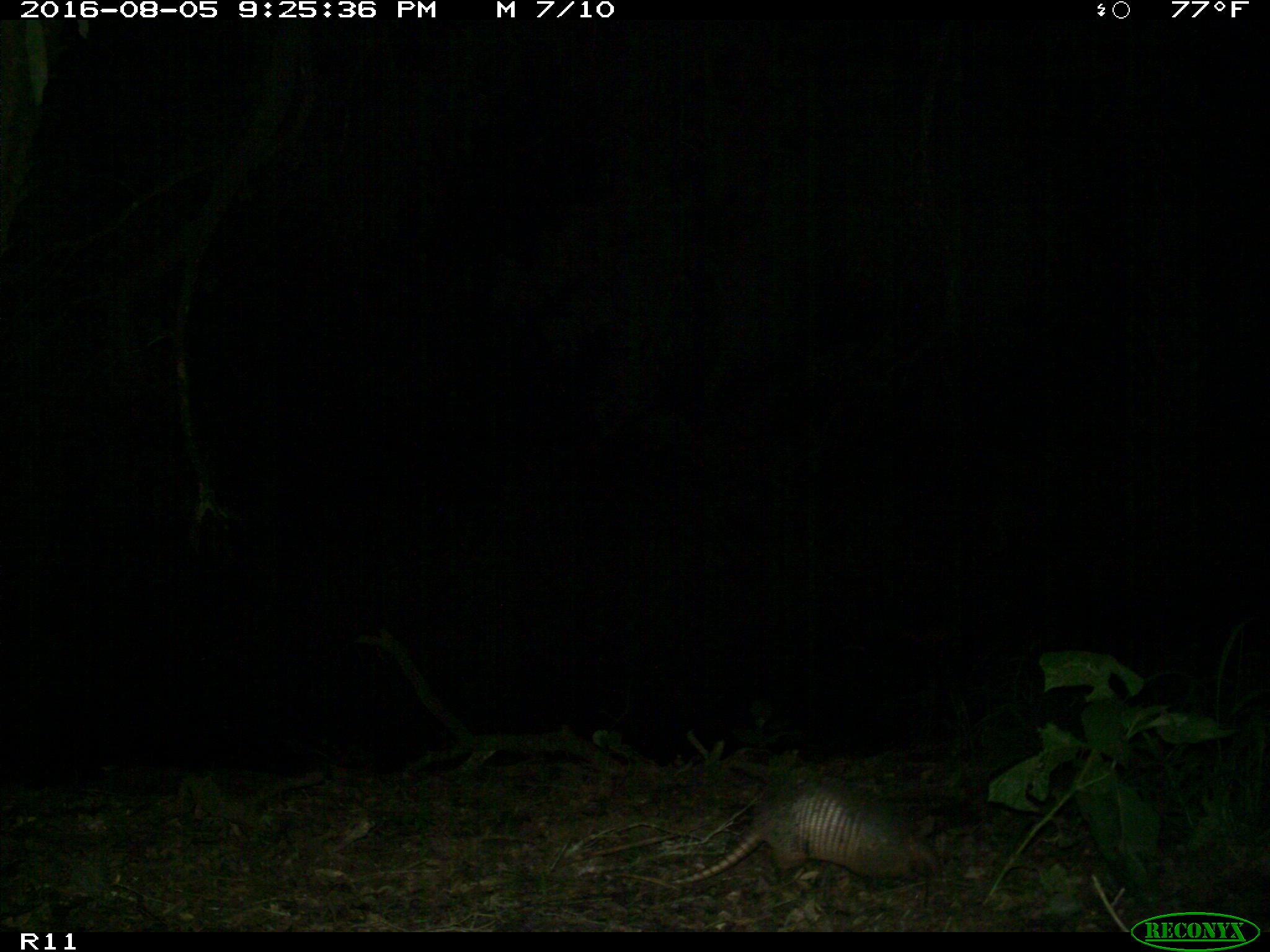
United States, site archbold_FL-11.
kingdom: Animalia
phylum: Chordata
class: Mammalia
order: Cingulata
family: Dasypodidae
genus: Dasypus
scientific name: Dasypus novemcinctus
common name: nine-banded armadillo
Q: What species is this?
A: Dasypus novemcinctus (nine-banded armadillo).